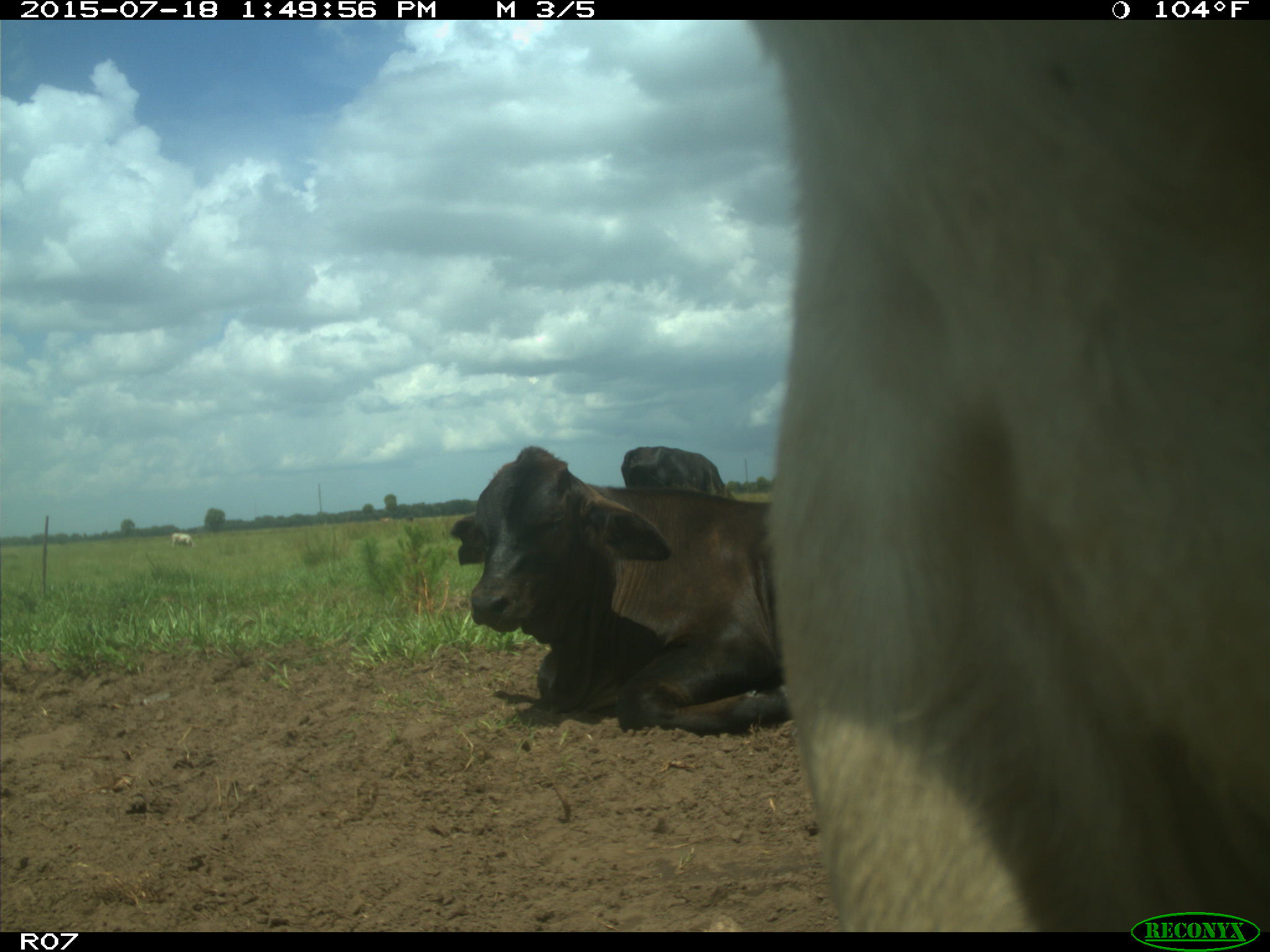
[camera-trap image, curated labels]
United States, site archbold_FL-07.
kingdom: Animalia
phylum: Chordata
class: Mammalia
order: Artiodactyla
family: Bovidae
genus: Bos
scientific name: Bos taurus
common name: domestic cow